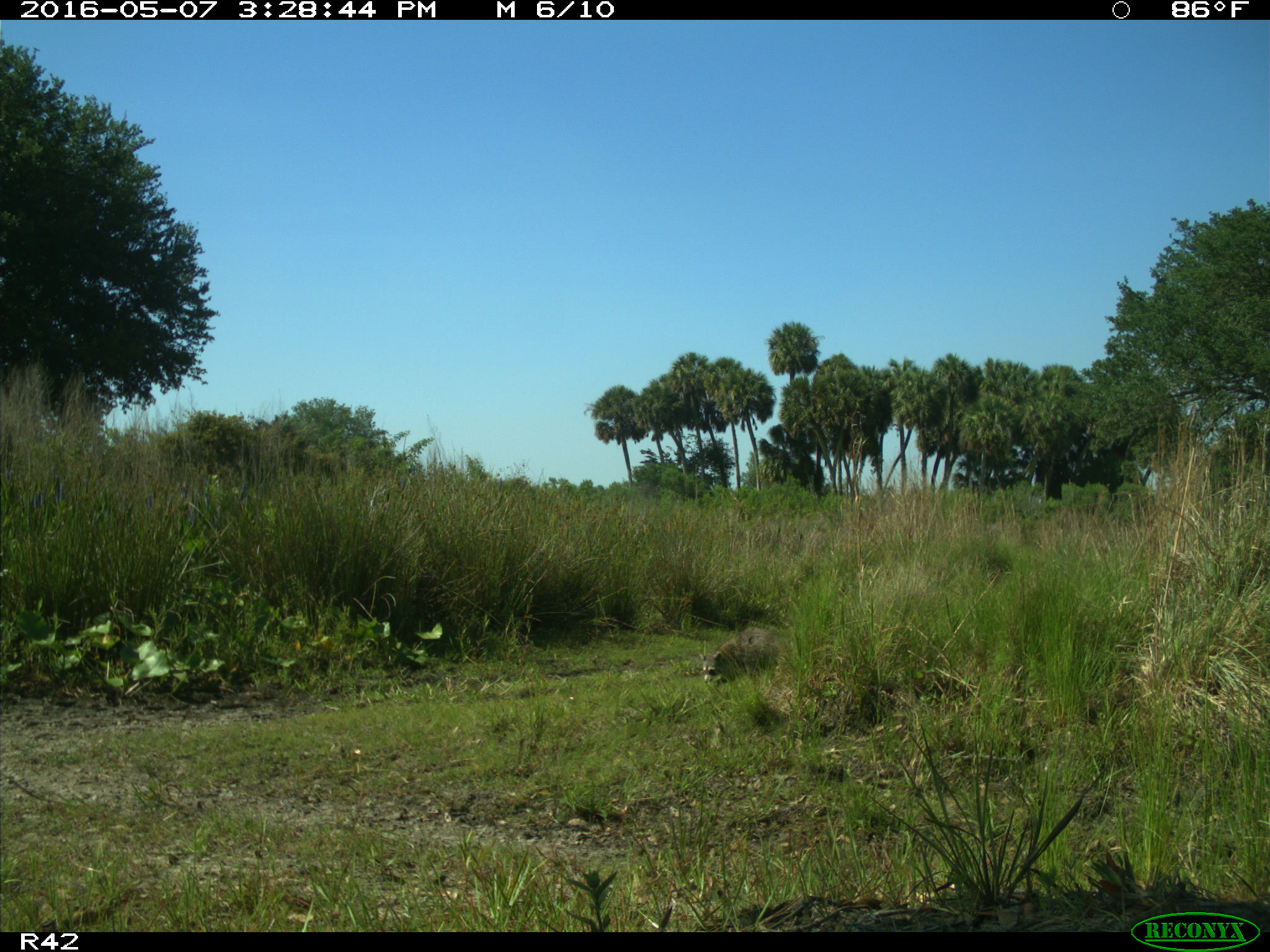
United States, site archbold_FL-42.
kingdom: Animalia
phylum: Chordata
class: Mammalia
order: Artiodactyla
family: Bovidae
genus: Bos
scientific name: Bos taurus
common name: domestic cow